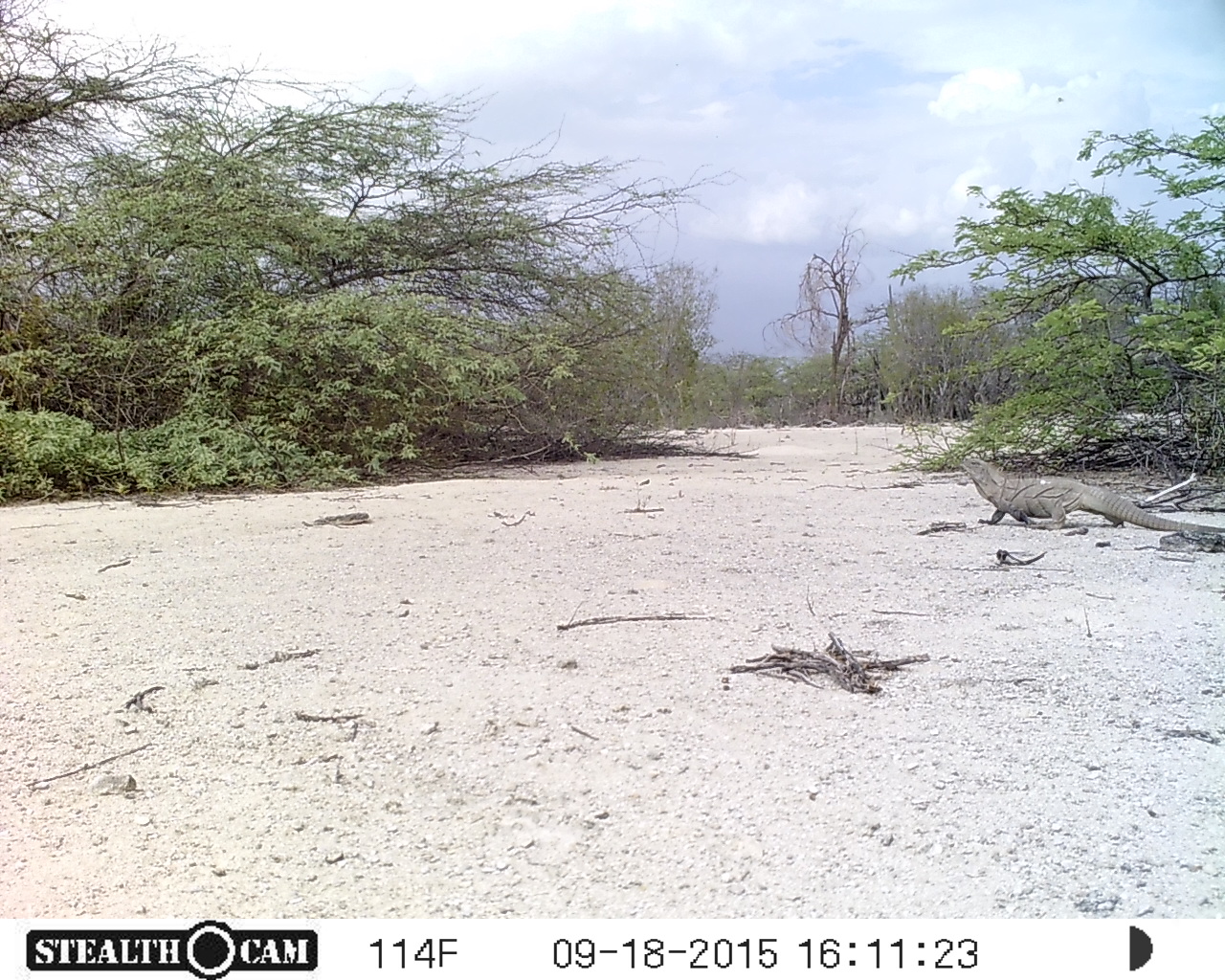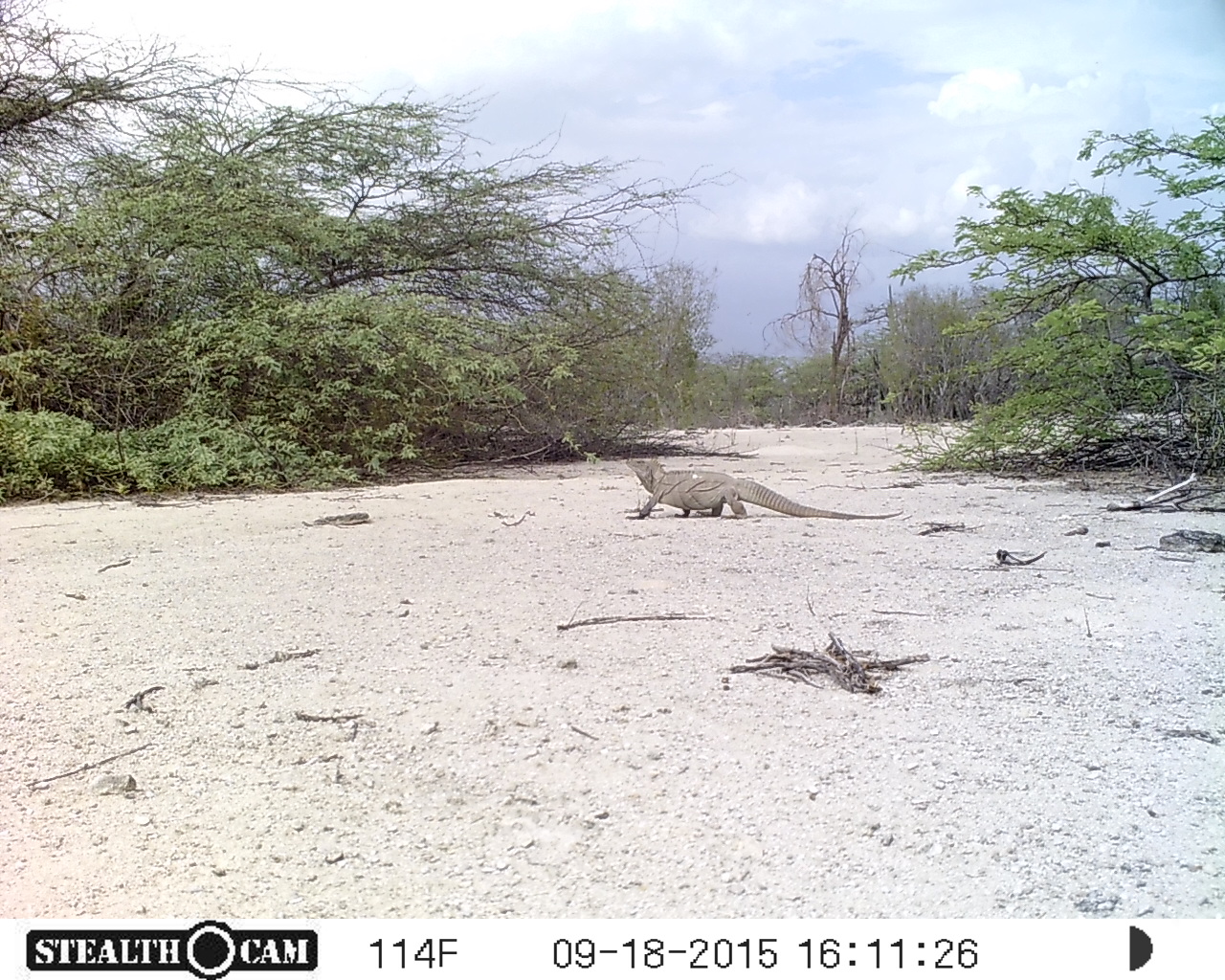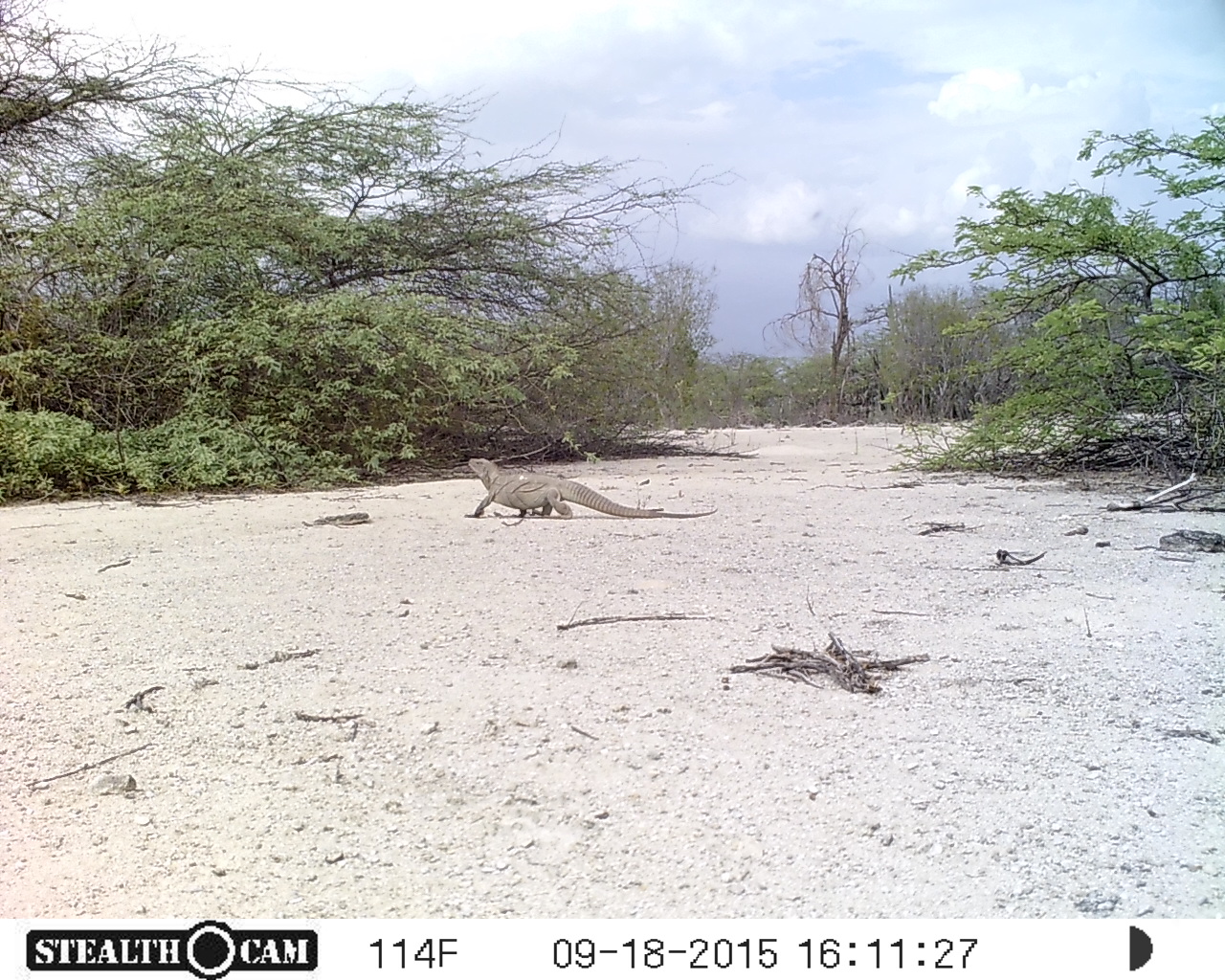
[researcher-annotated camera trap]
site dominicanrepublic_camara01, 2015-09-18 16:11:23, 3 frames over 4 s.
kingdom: Animalia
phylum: Chordata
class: Reptilia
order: Squamata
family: Iguanidae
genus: Iguana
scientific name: Iguana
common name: typical iguanas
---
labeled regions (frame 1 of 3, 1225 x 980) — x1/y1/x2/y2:
iguana: 956/453/1202/537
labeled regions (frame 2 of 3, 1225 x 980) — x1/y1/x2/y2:
iguana: 623/465/901/523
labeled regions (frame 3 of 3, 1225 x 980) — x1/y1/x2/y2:
iguana: 460/456/716/522